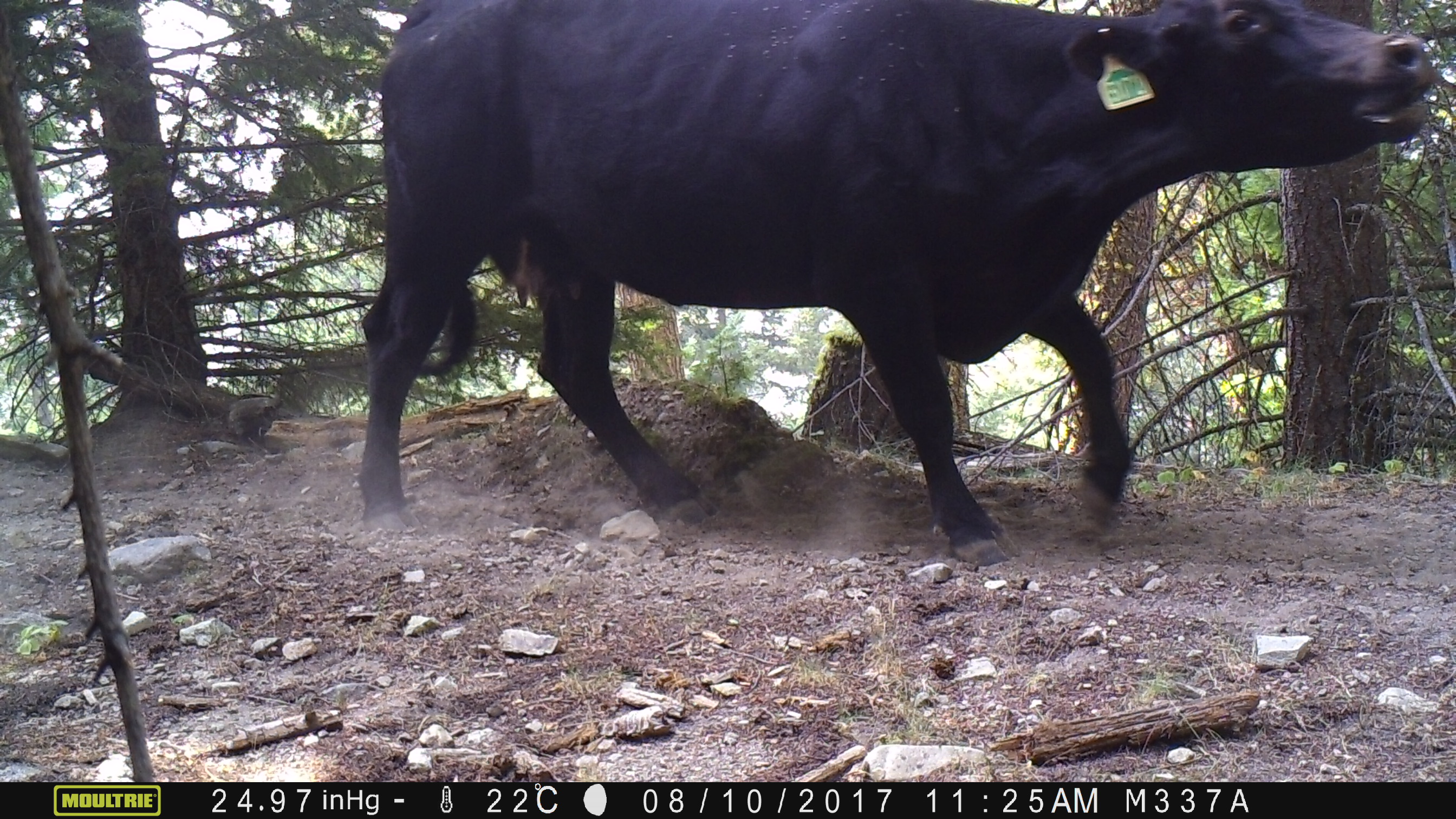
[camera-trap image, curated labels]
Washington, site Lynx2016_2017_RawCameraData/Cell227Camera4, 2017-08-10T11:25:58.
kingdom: Animalia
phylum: Chordata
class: Mammalia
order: Artiodactyla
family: Bovidae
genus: Bos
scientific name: Bos taurus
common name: domestic cattle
Domestic cattle (Bos taurus). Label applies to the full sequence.